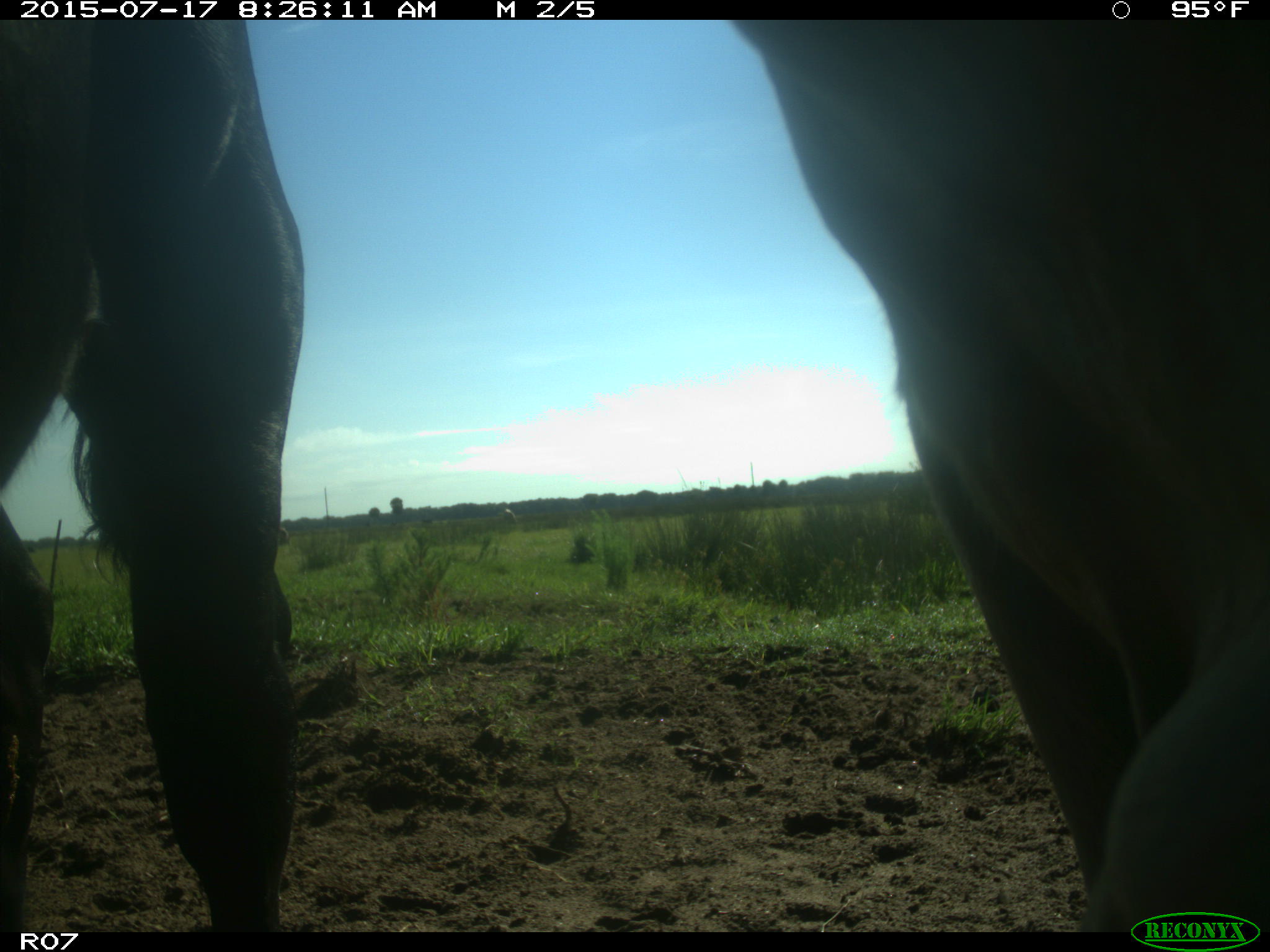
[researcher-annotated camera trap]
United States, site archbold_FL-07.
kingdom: Animalia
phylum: Chordata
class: Mammalia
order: Artiodactyla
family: Bovidae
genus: Bos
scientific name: Bos taurus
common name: domestic cow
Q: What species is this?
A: Bos taurus (domestic cow).